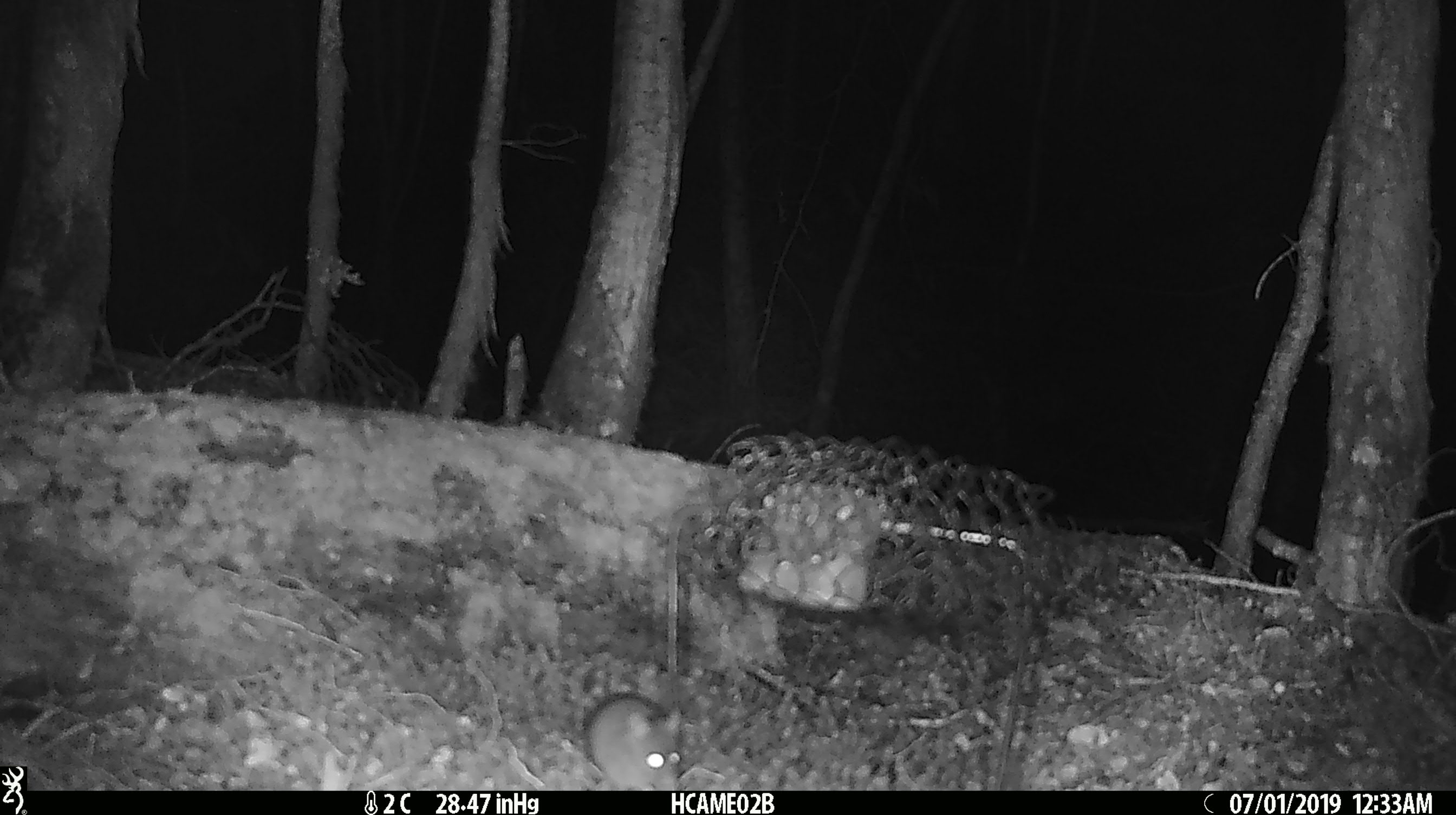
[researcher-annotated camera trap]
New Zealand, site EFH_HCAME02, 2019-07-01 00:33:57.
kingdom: Animalia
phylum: Chordata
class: Mammalia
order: Rodentia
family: Muridae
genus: Mus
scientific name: Mus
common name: mouse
Mouse (Mus).